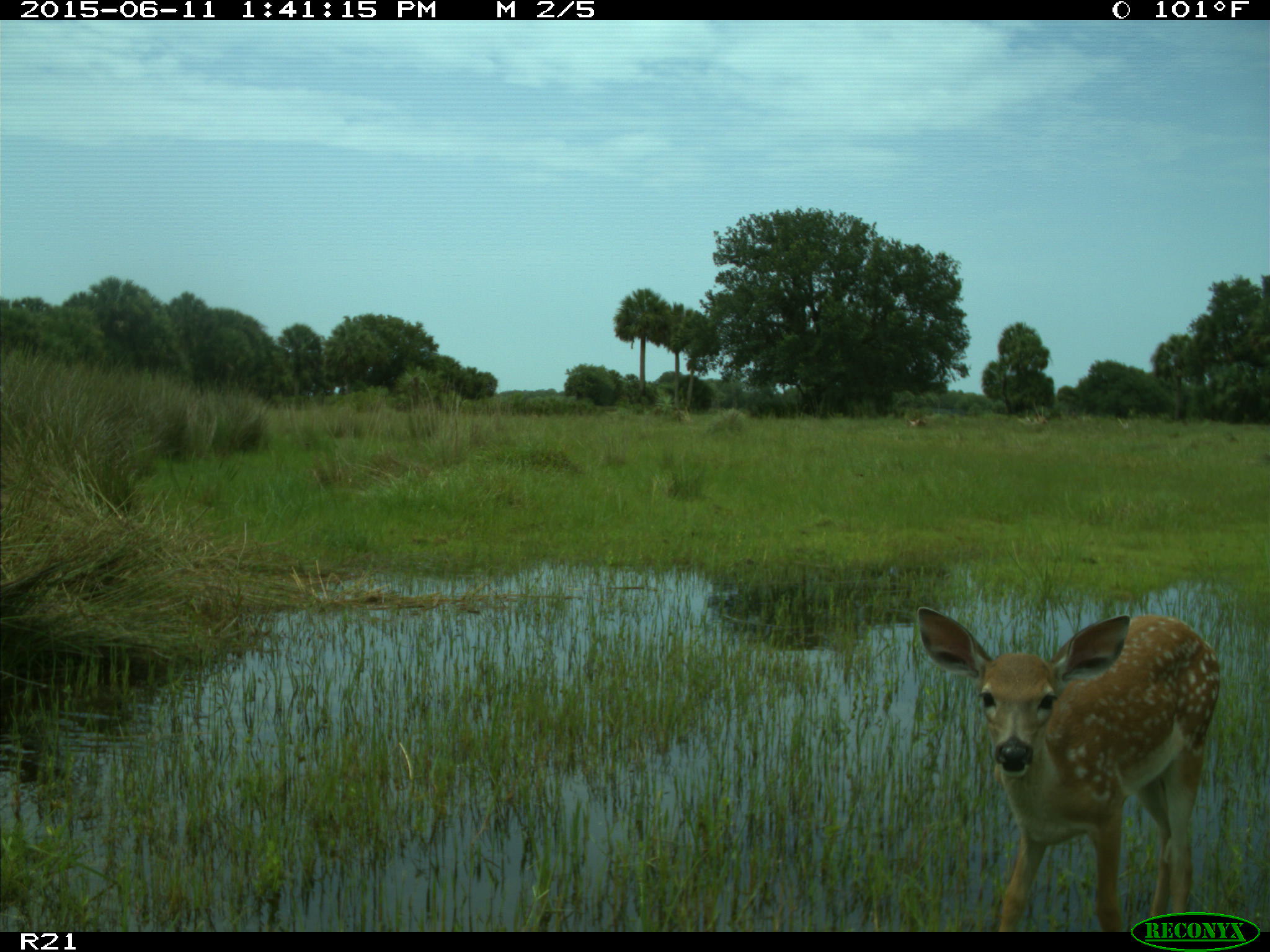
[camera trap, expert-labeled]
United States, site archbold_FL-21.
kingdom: Animalia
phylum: Chordata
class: Mammalia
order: Artiodactyla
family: Cervidae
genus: Odocoileus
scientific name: Odocoileus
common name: deer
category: unidentified deer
Unidentified deer (deer) (Odocoileus).